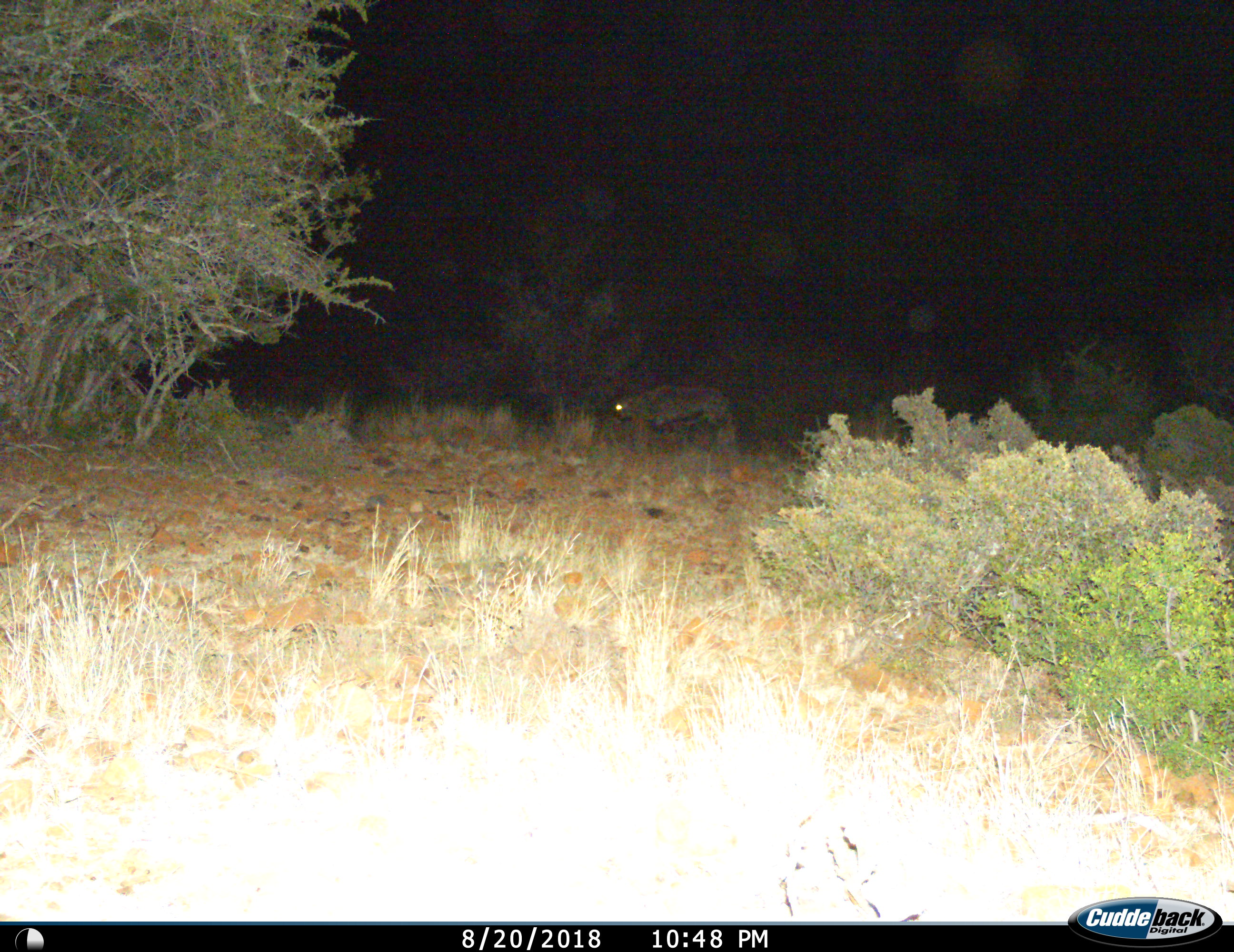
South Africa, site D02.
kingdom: Animalia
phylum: Chordata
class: Mammalia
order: Artiodactyla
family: Bovidae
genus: Oryx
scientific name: Oryx gazella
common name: gemsbok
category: gemsbokoryx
Gemsbokoryx (gemsbok) (Oryx gazella), count 1. Behavior (volunteer vote fractions): standing 33%, resting 0%, moving 50%, interacting 0%. Young present (vote fraction): 0%. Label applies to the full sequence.